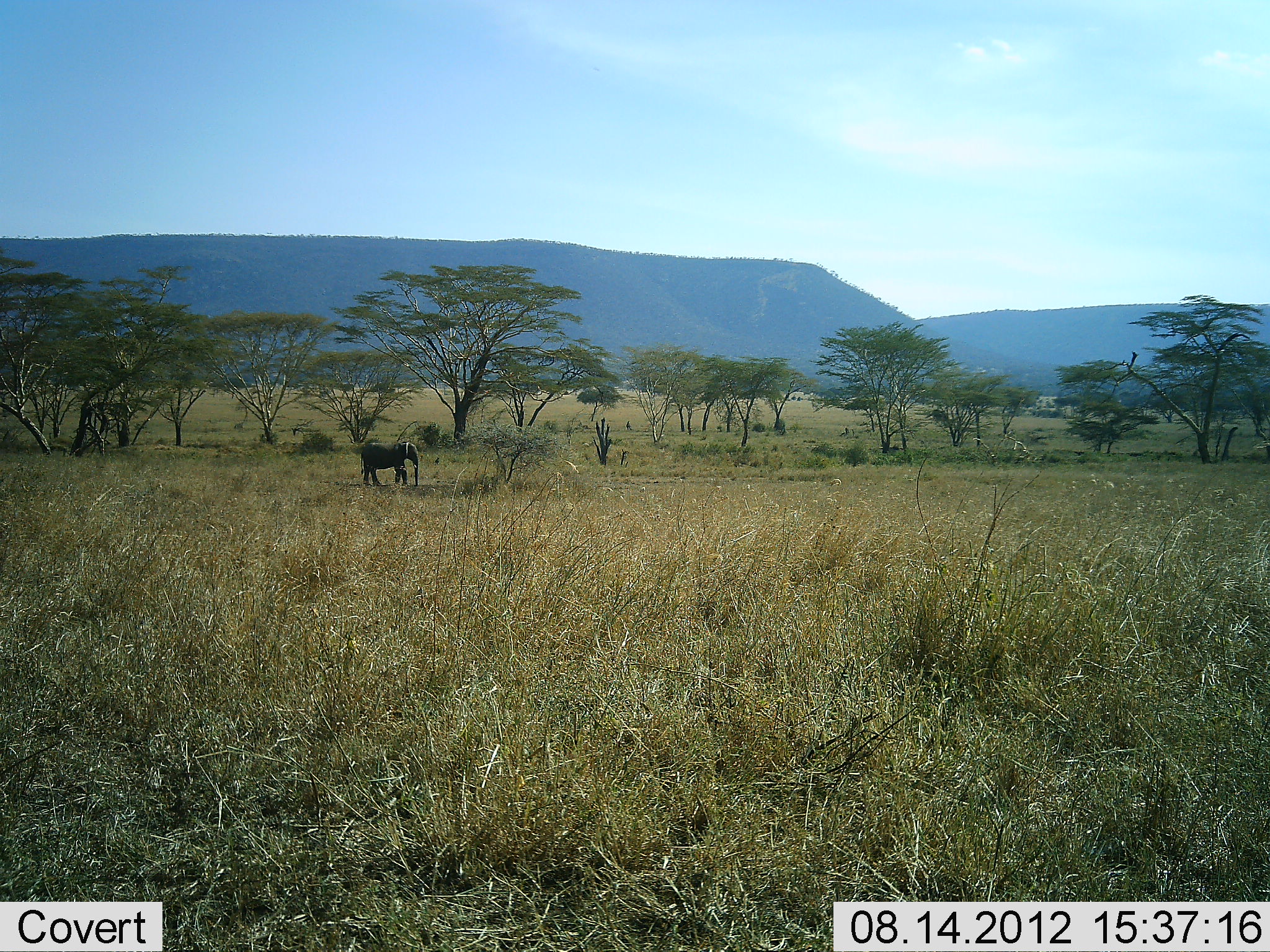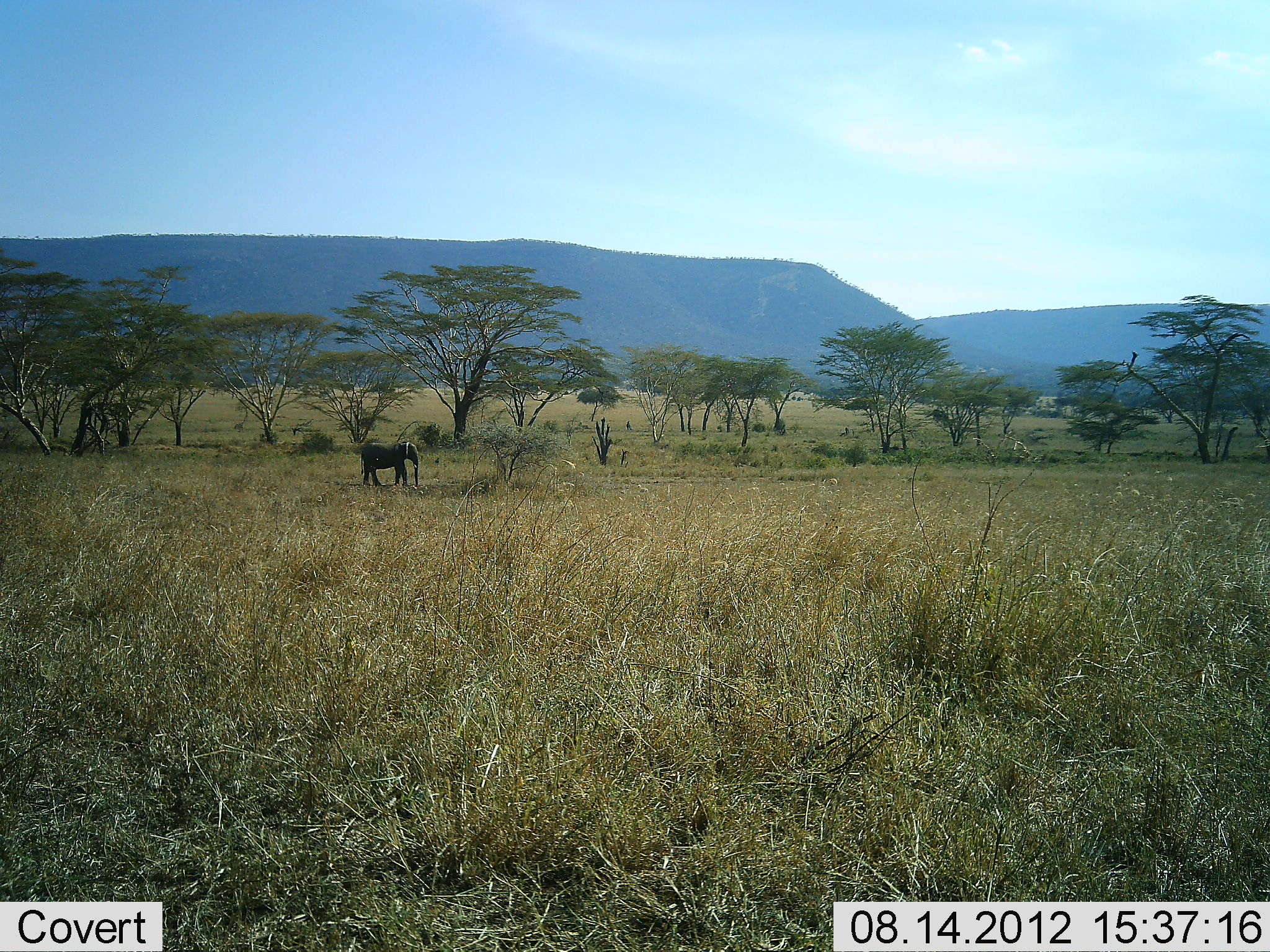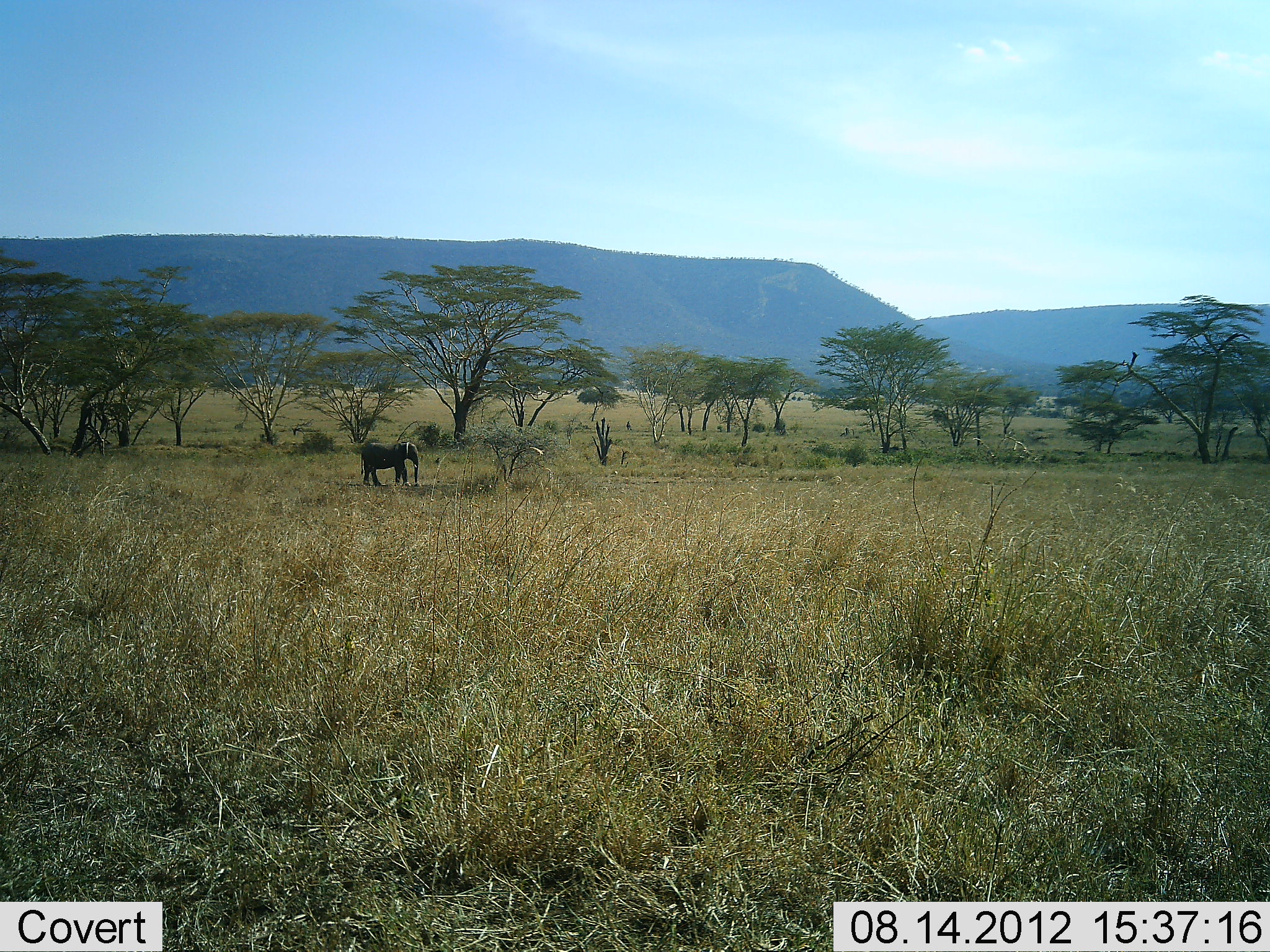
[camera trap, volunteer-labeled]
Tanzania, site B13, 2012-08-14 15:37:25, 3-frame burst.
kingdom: Animalia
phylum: Chordata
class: Mammalia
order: Proboscidea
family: Elephantidae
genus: Loxodonta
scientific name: Loxodonta africana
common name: african bush elephant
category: elephant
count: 1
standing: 100%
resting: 0%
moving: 0%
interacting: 0%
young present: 10%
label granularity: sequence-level